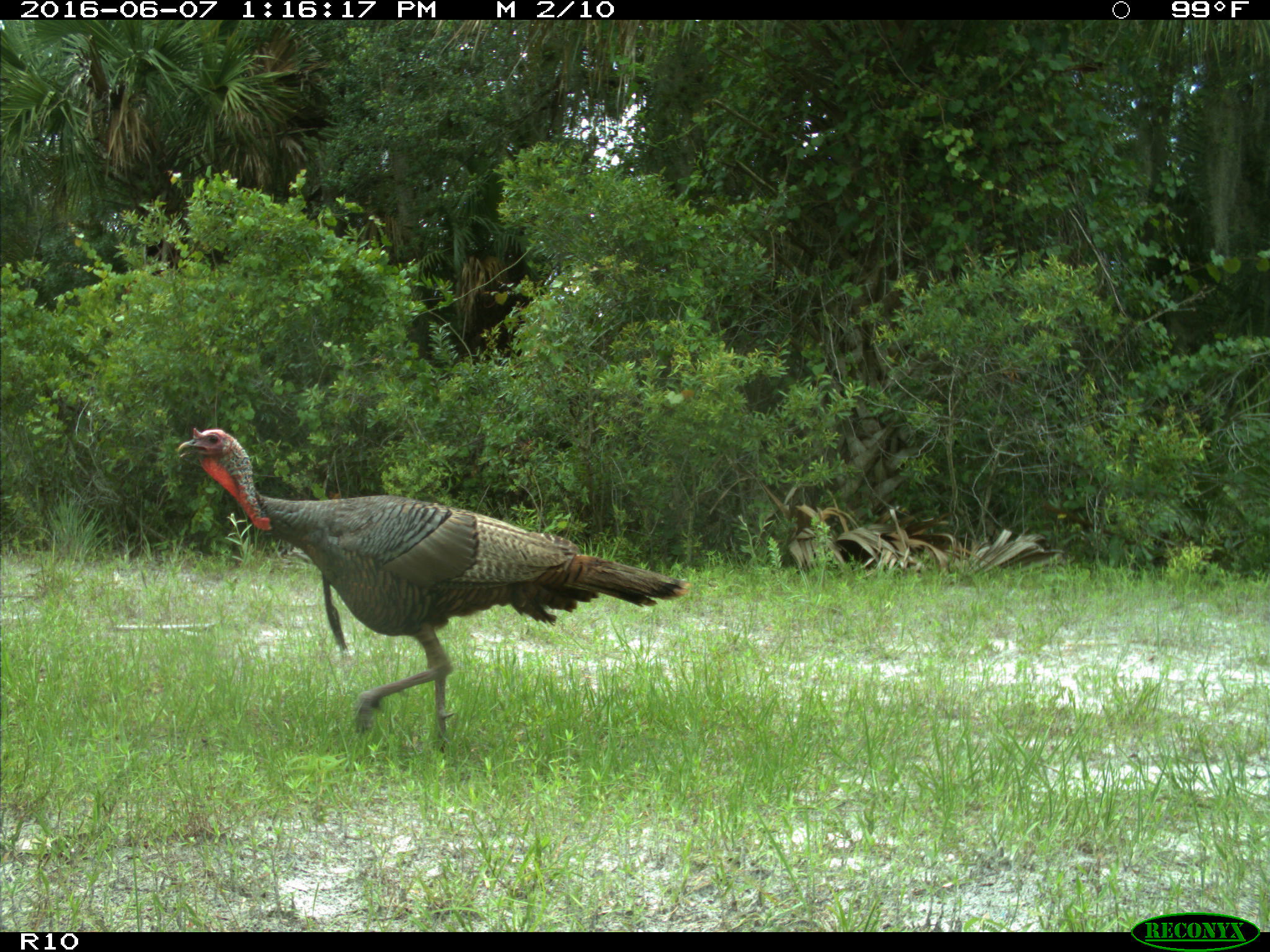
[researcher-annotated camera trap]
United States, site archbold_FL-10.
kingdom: Animalia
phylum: Chordata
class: Aves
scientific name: Aves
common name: birds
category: unidentified bird